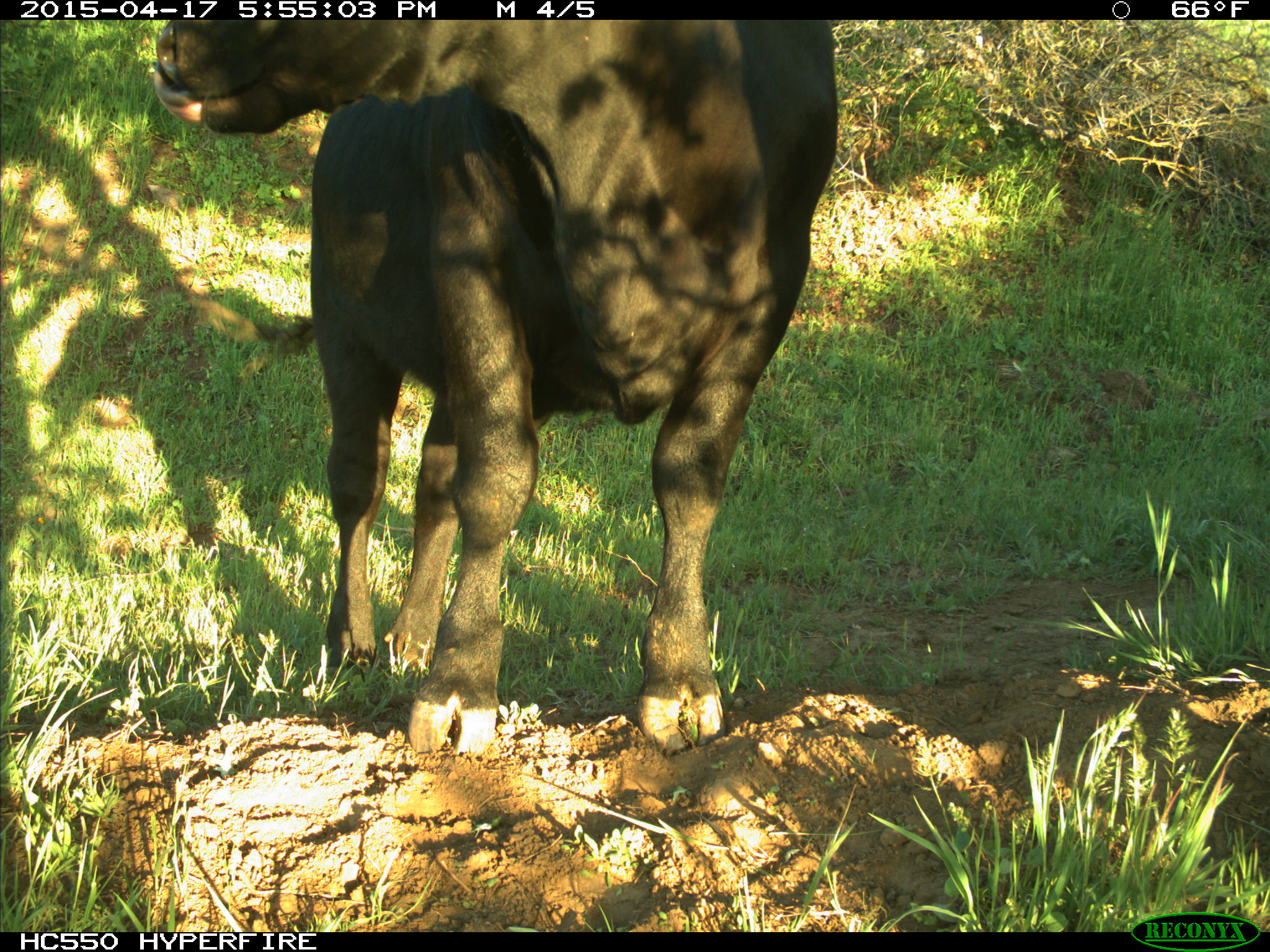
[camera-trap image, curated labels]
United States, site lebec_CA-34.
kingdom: Animalia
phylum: Chordata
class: Mammalia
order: Artiodactyla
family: Bovidae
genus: Bos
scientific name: Bos taurus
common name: domestic cow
Bos taurus (domestic cow).